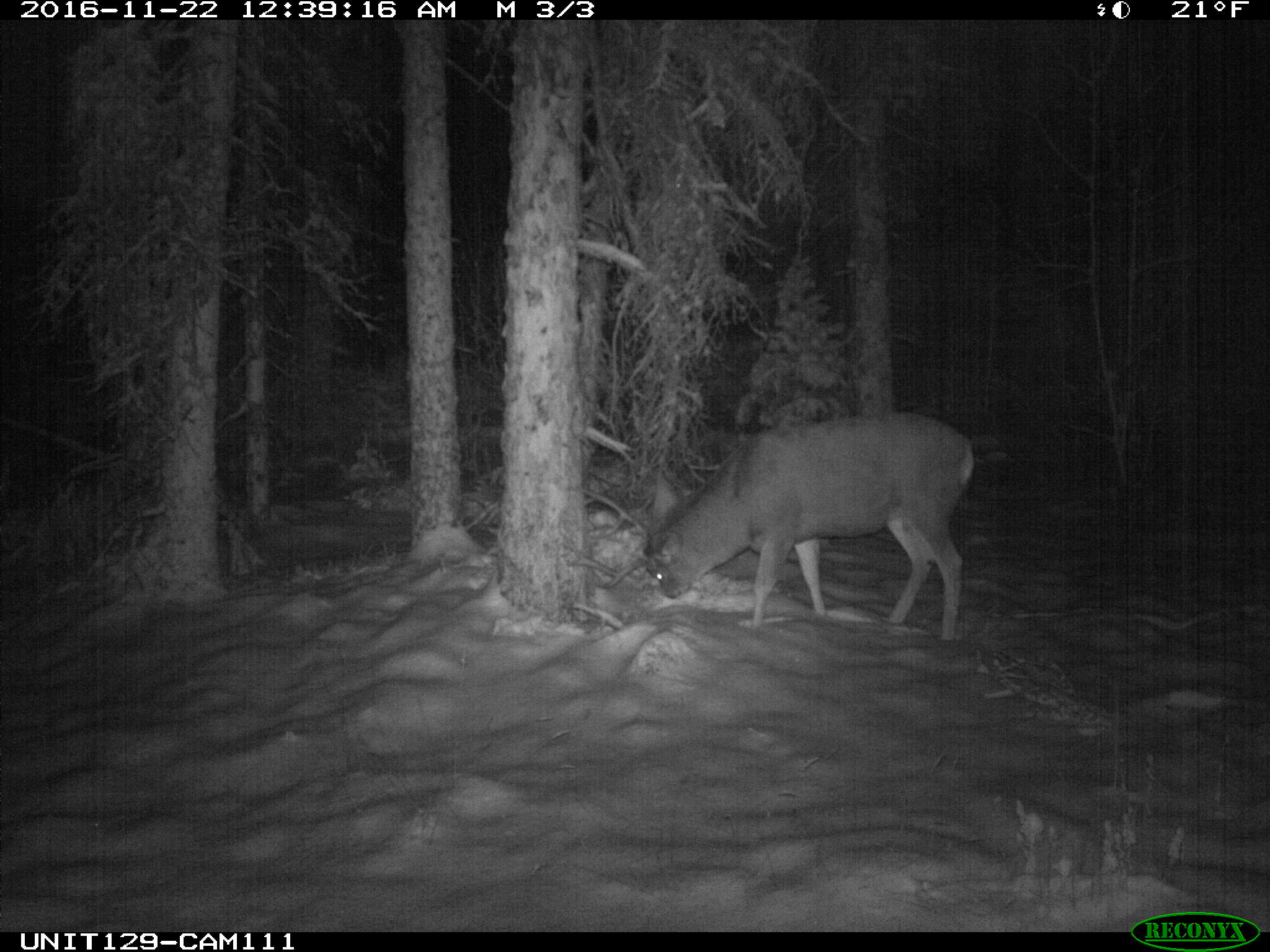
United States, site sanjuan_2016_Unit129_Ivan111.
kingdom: Animalia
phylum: Chordata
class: Mammalia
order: Artiodactyla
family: Cervidae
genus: Odocoileus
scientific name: Odocoileus hemionus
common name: mule deer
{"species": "Odocoileus hemionus (mule deer)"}